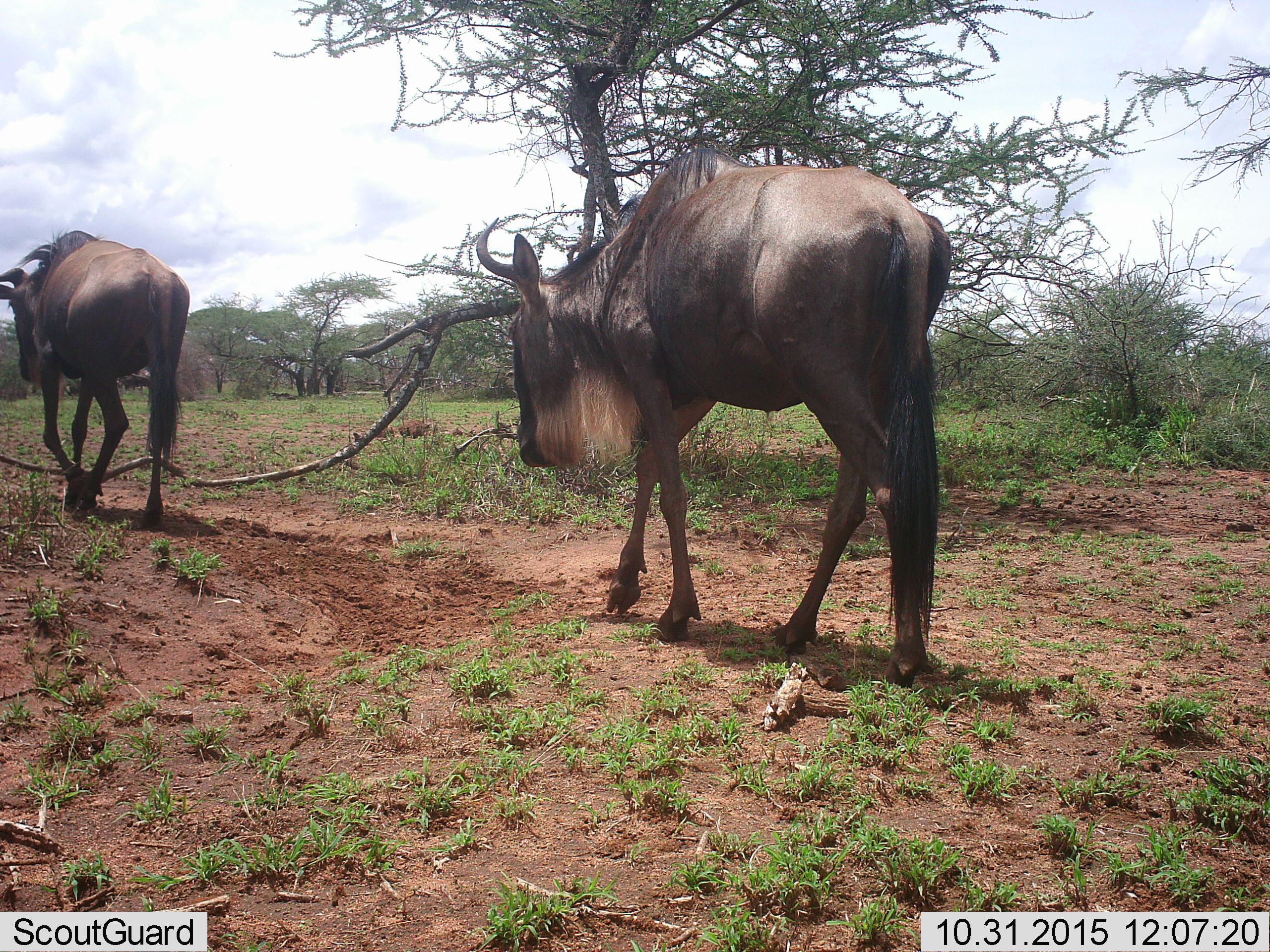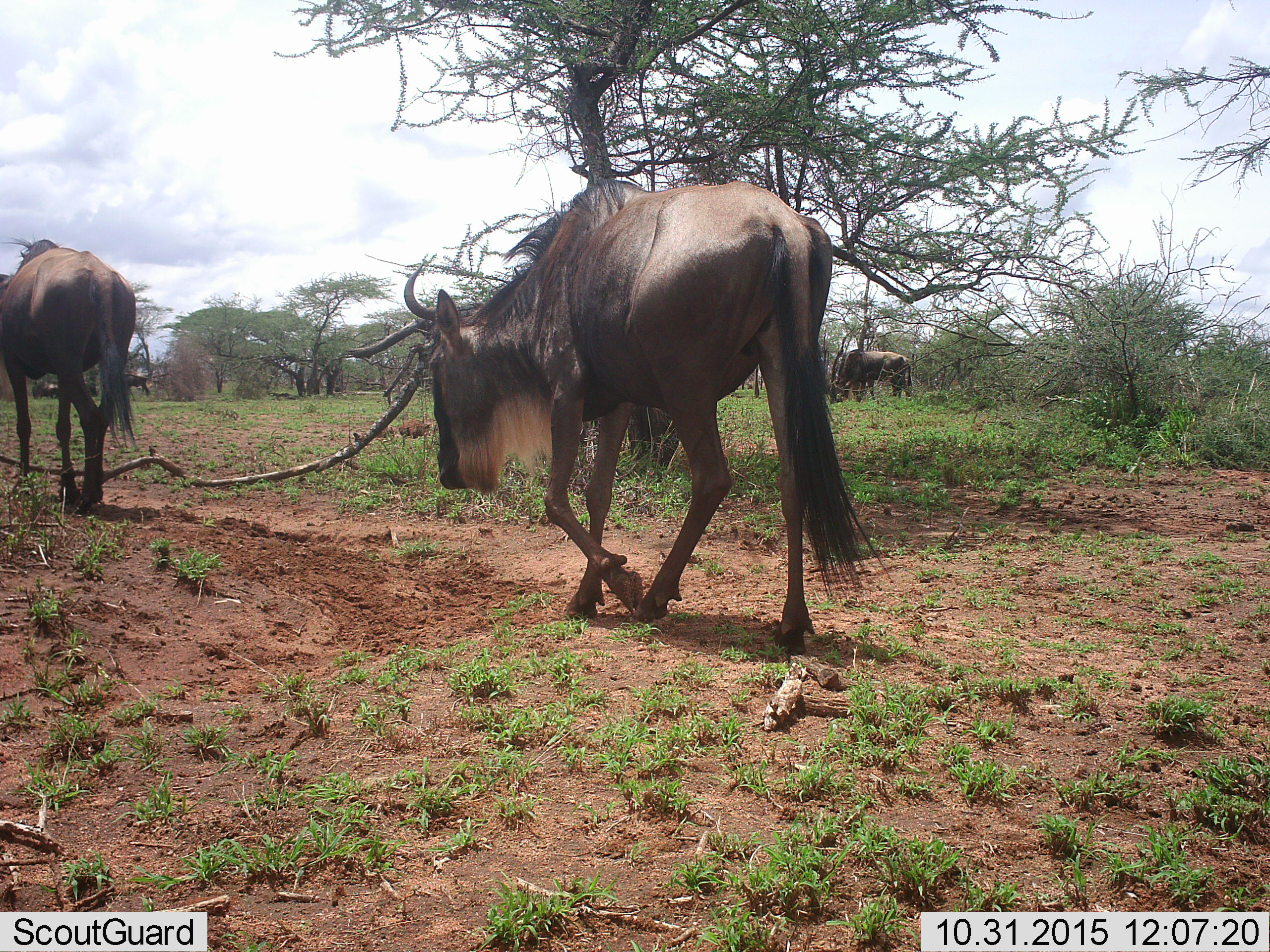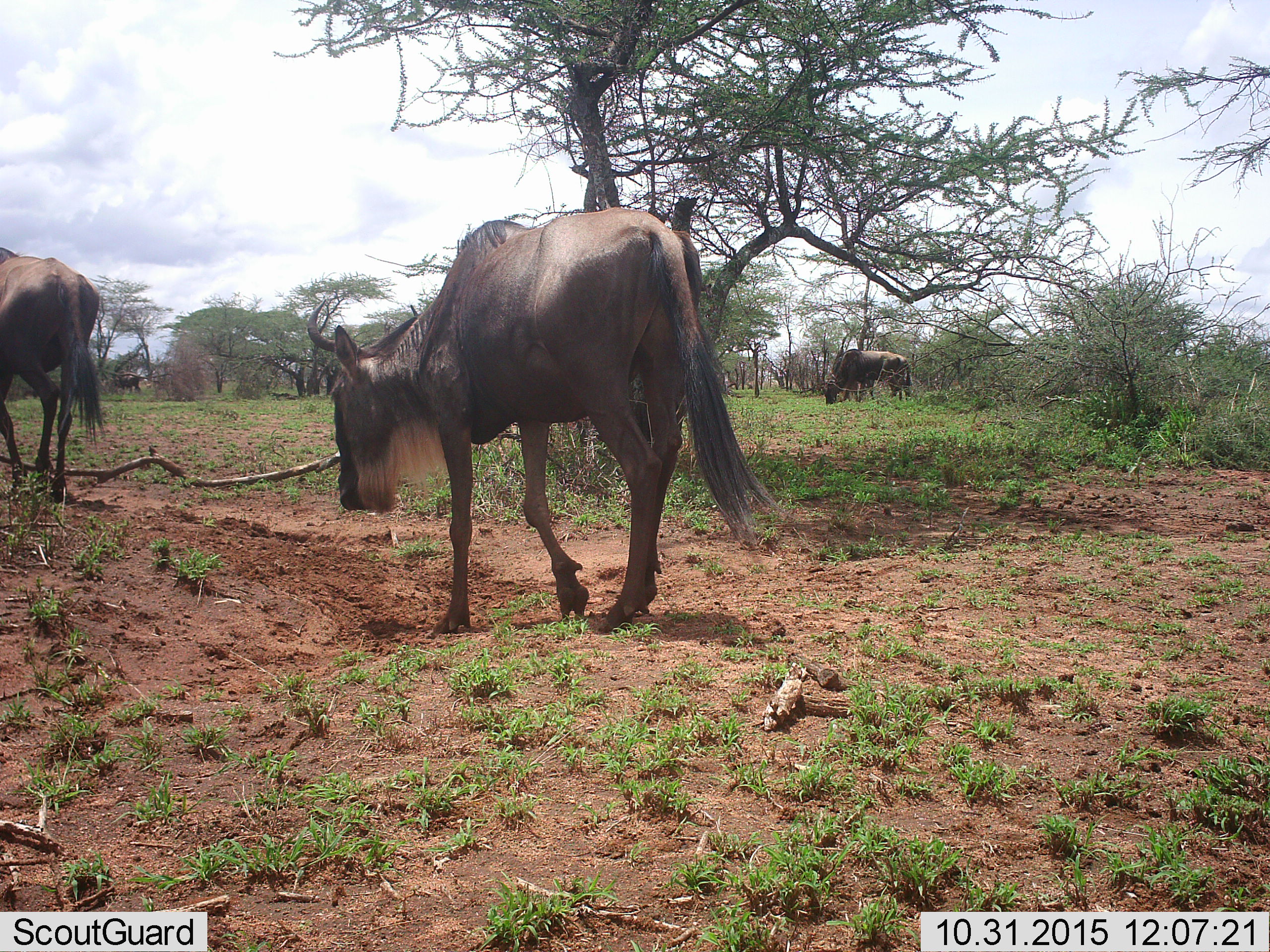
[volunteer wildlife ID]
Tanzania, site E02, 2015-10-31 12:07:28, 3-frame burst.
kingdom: Animalia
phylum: Chordata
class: Mammalia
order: Artiodactyla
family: Bovidae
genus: Connochaetes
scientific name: Connochaetes taurinus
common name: blue wildebeest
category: wildebeest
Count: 3.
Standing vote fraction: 14%.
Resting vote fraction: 0%.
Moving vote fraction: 100%.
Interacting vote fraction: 0%.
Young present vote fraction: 0%.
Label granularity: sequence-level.